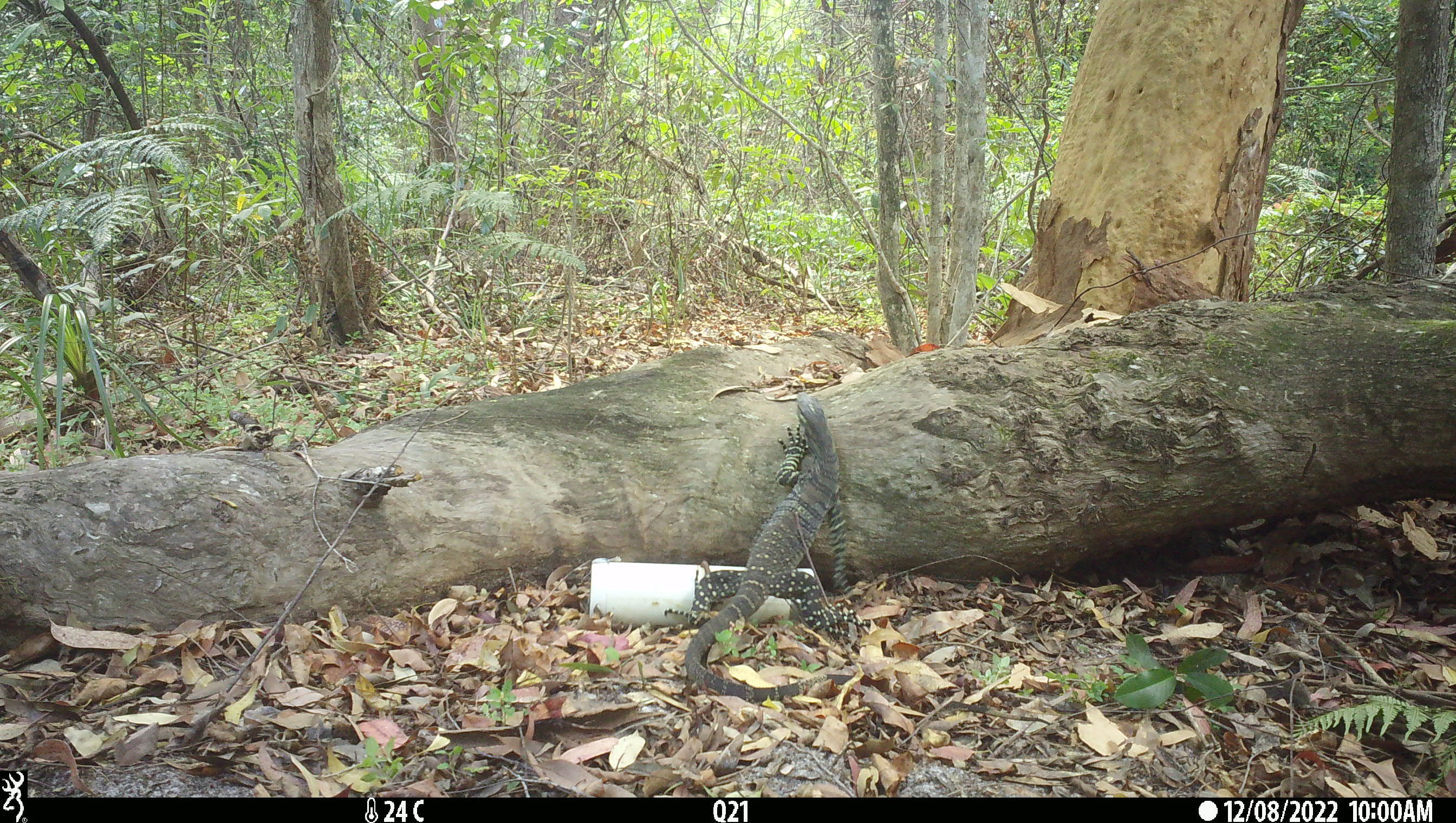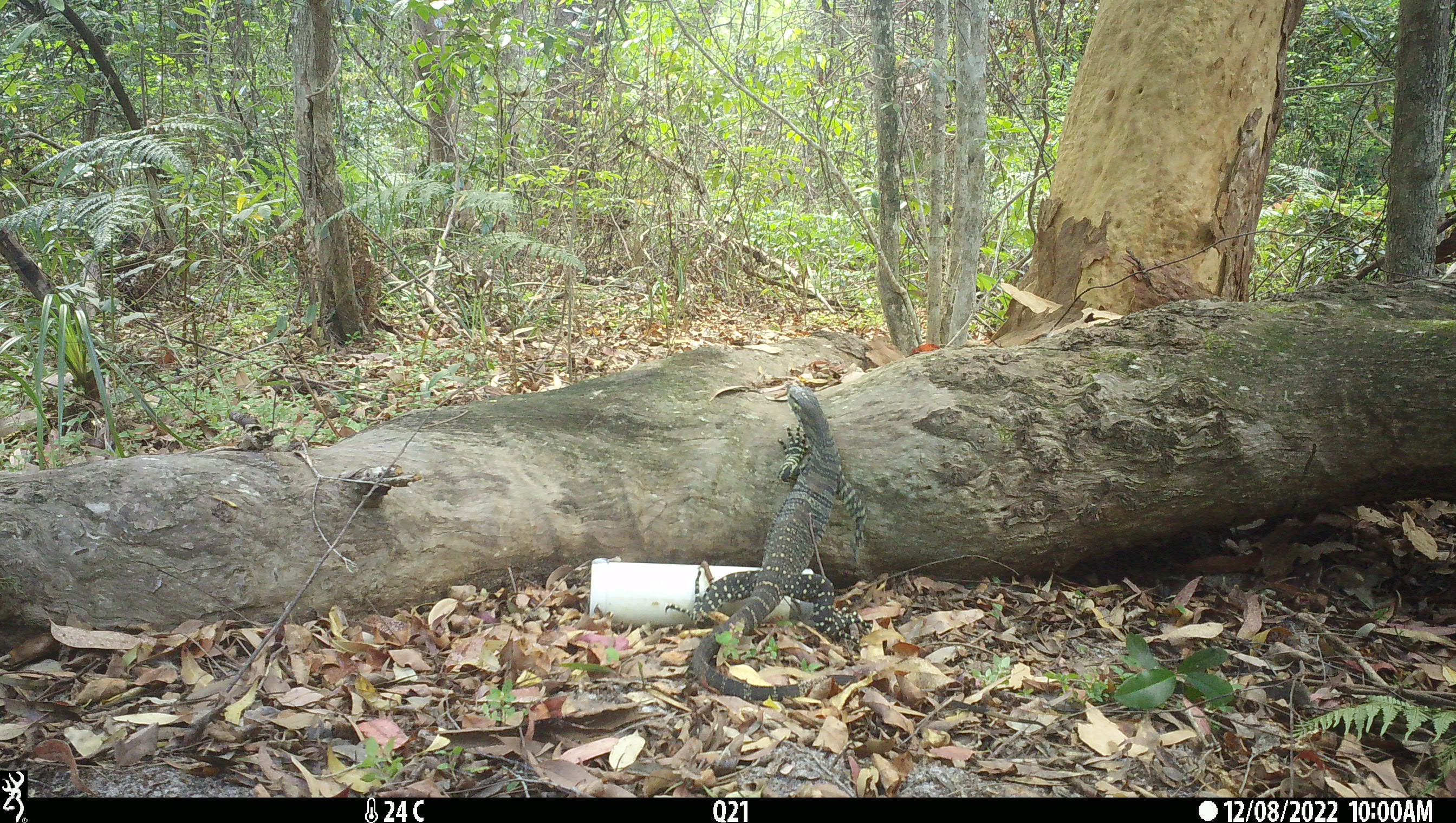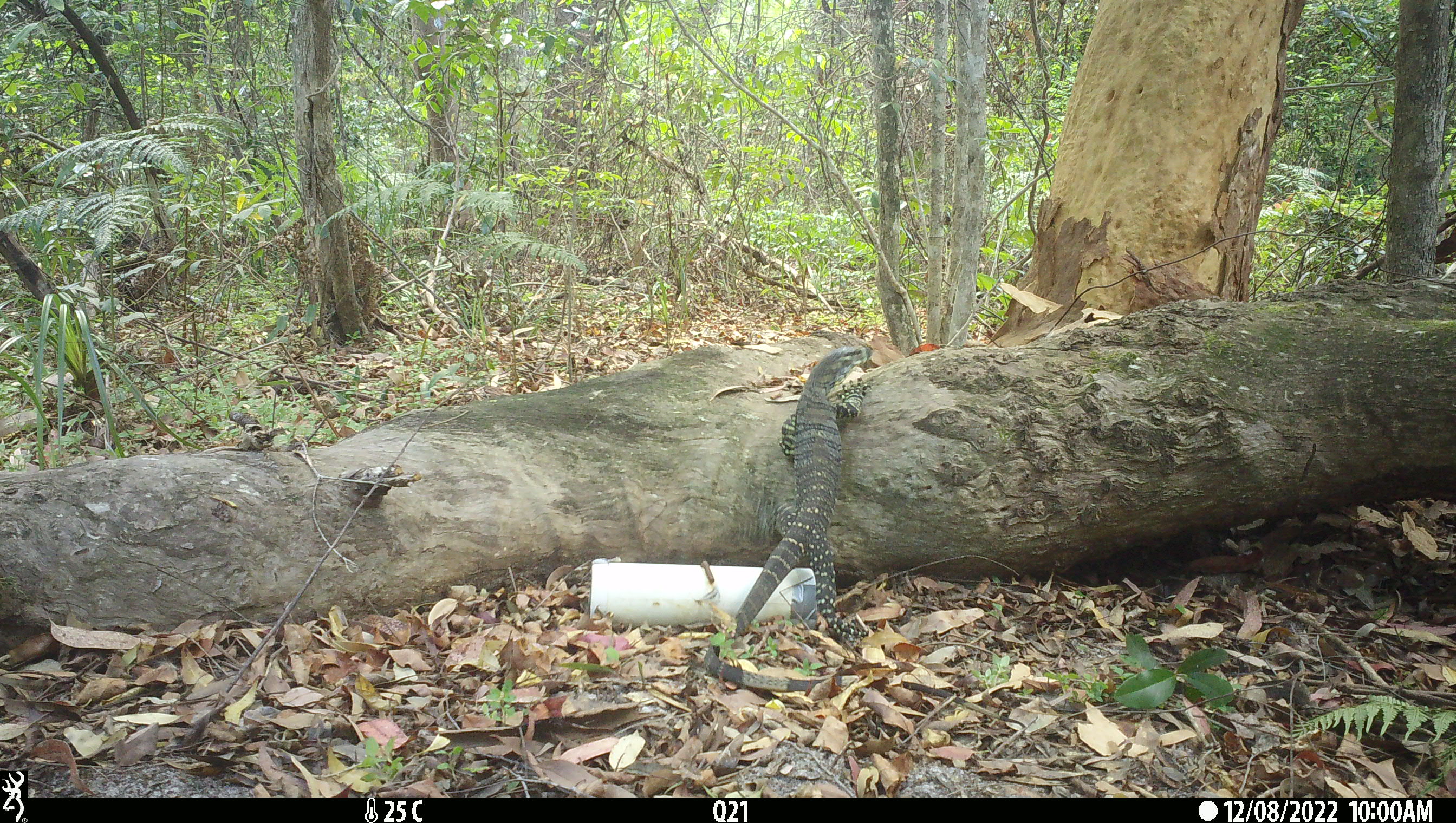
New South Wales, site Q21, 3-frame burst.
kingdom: Animalia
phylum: Chordata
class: Reptilia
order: Squamata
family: Varanidae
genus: Varanus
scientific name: Varanus varius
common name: lace monitor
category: goanna